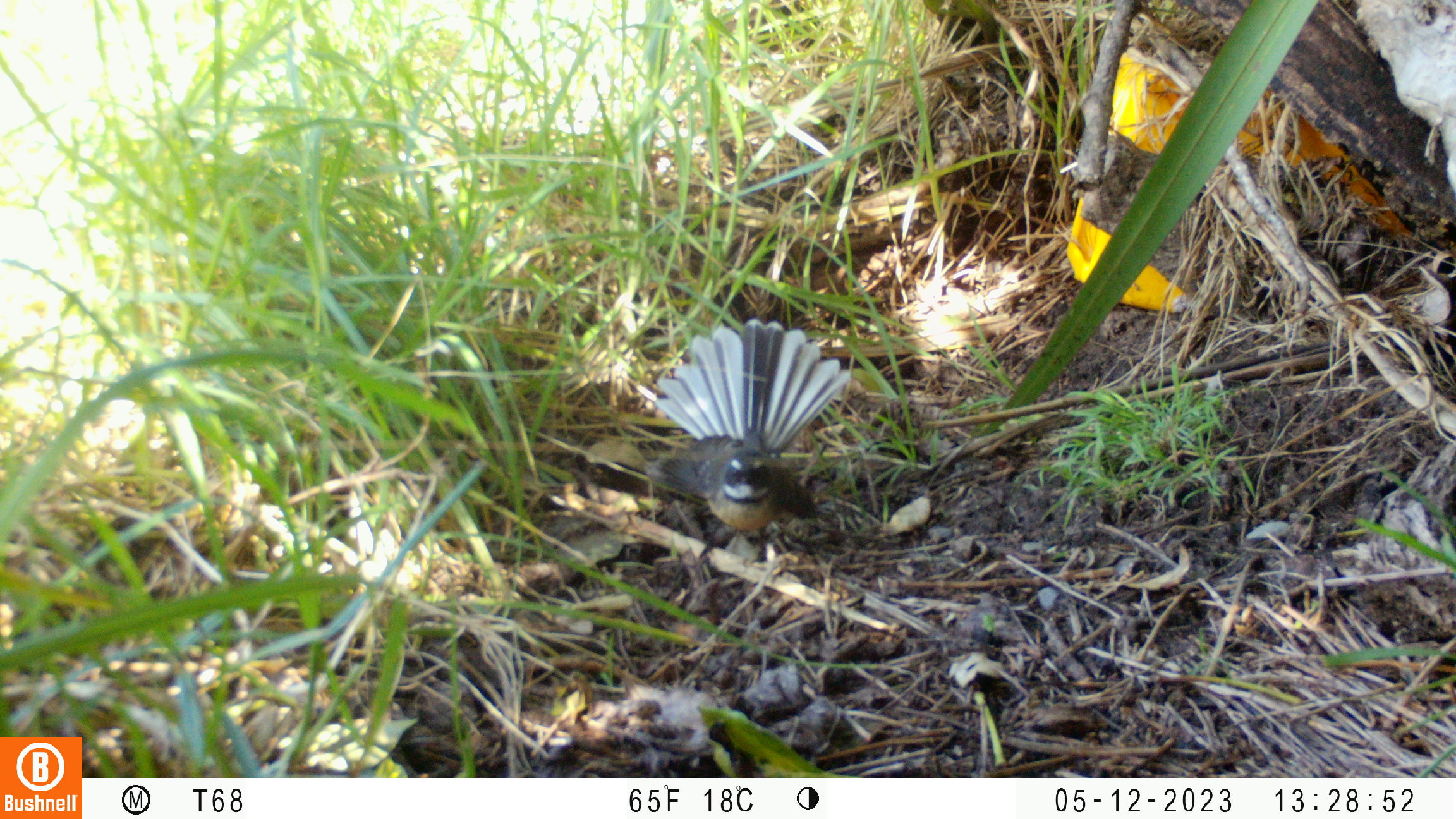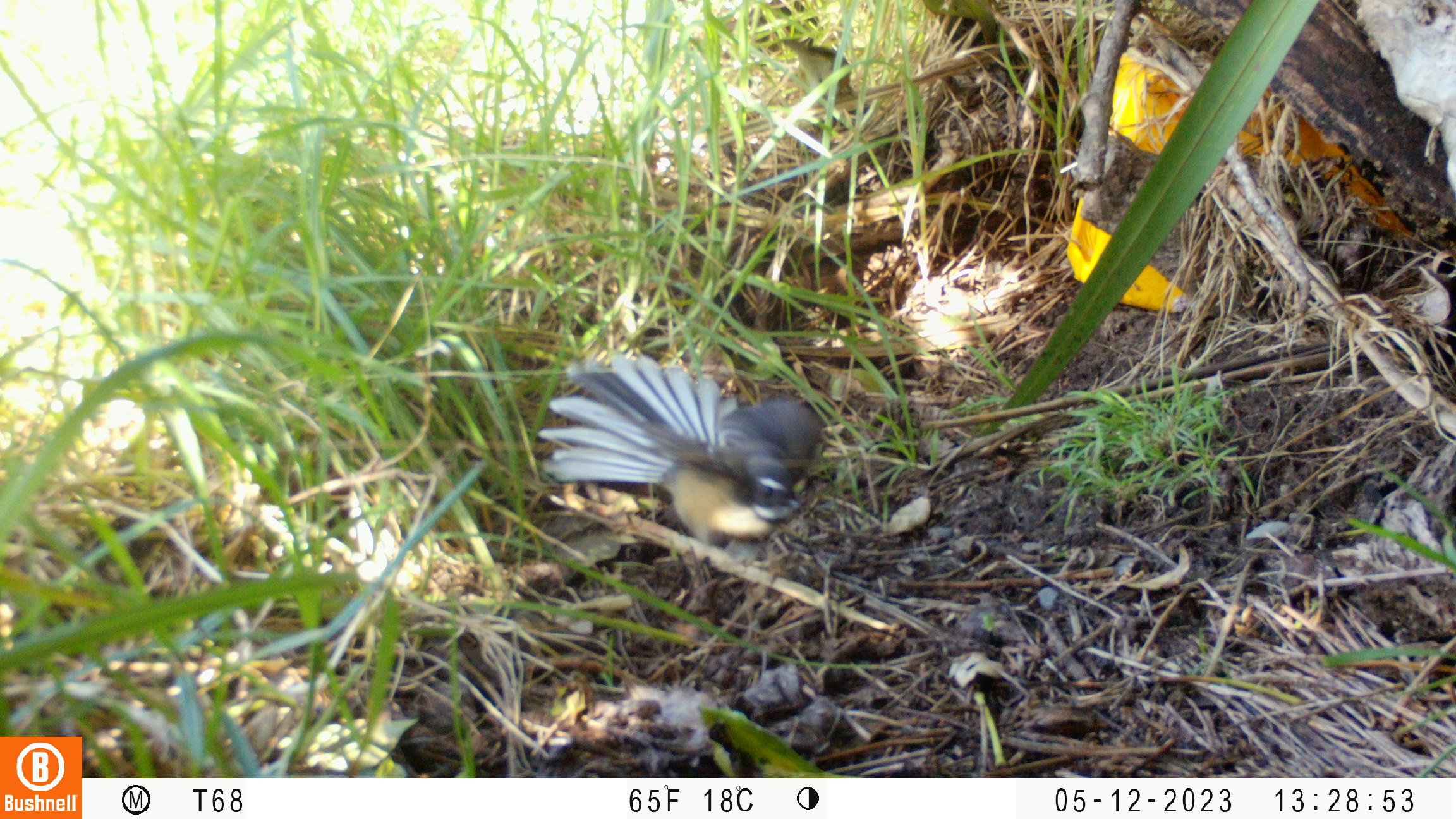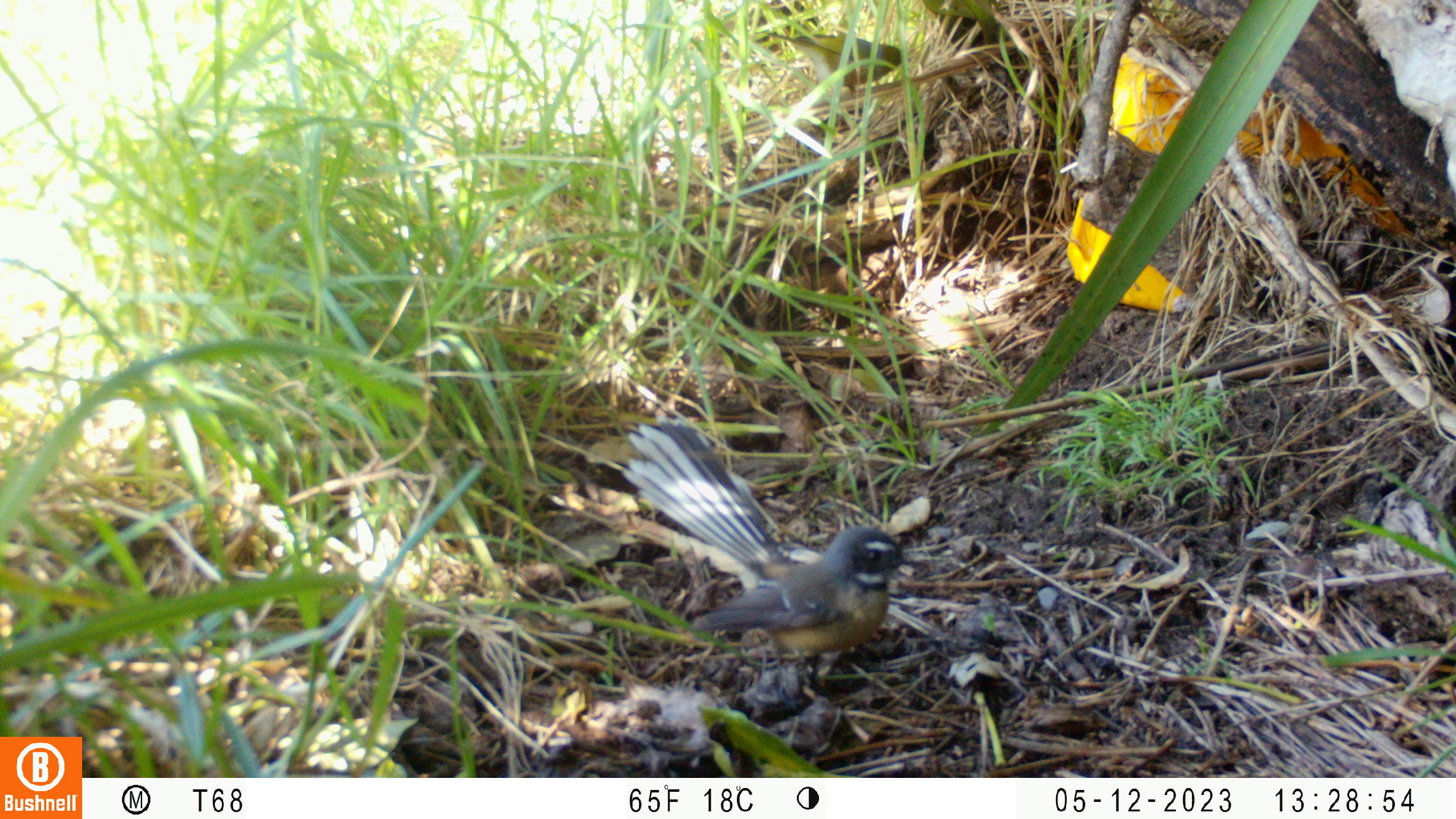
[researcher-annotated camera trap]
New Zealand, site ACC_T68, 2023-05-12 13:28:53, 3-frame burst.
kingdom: Animalia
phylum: Chordata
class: Aves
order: Passeriformes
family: Rhipiduridae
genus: Rhipidura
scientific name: Rhipidura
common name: fantails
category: fantail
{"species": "fantail (fantails) (Rhipidura)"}